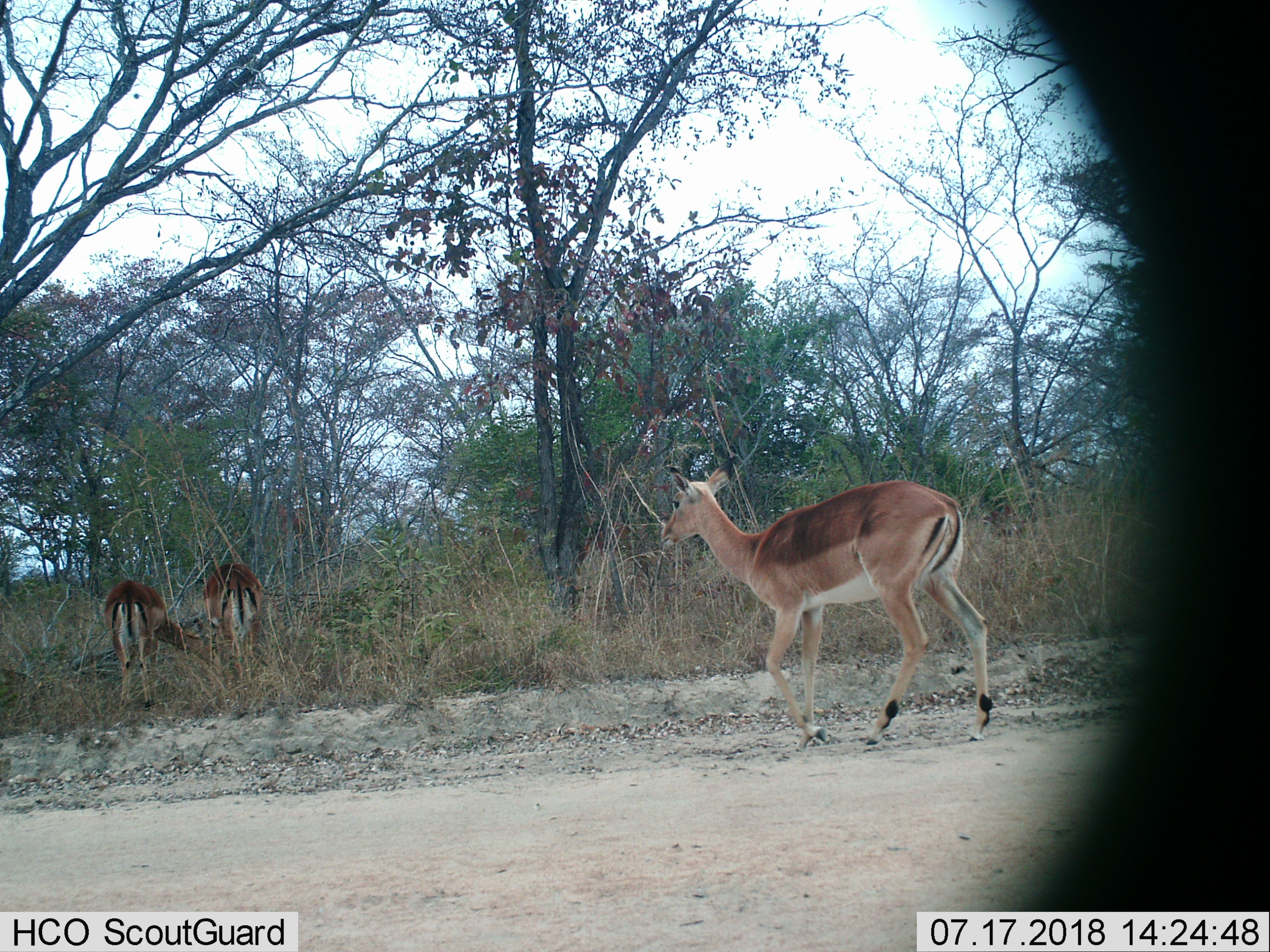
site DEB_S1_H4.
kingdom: Animalia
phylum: Chordata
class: Mammalia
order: Artiodactyla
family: Bovidae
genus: Aepyceros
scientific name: Aepyceros melampus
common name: impala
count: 3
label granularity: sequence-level